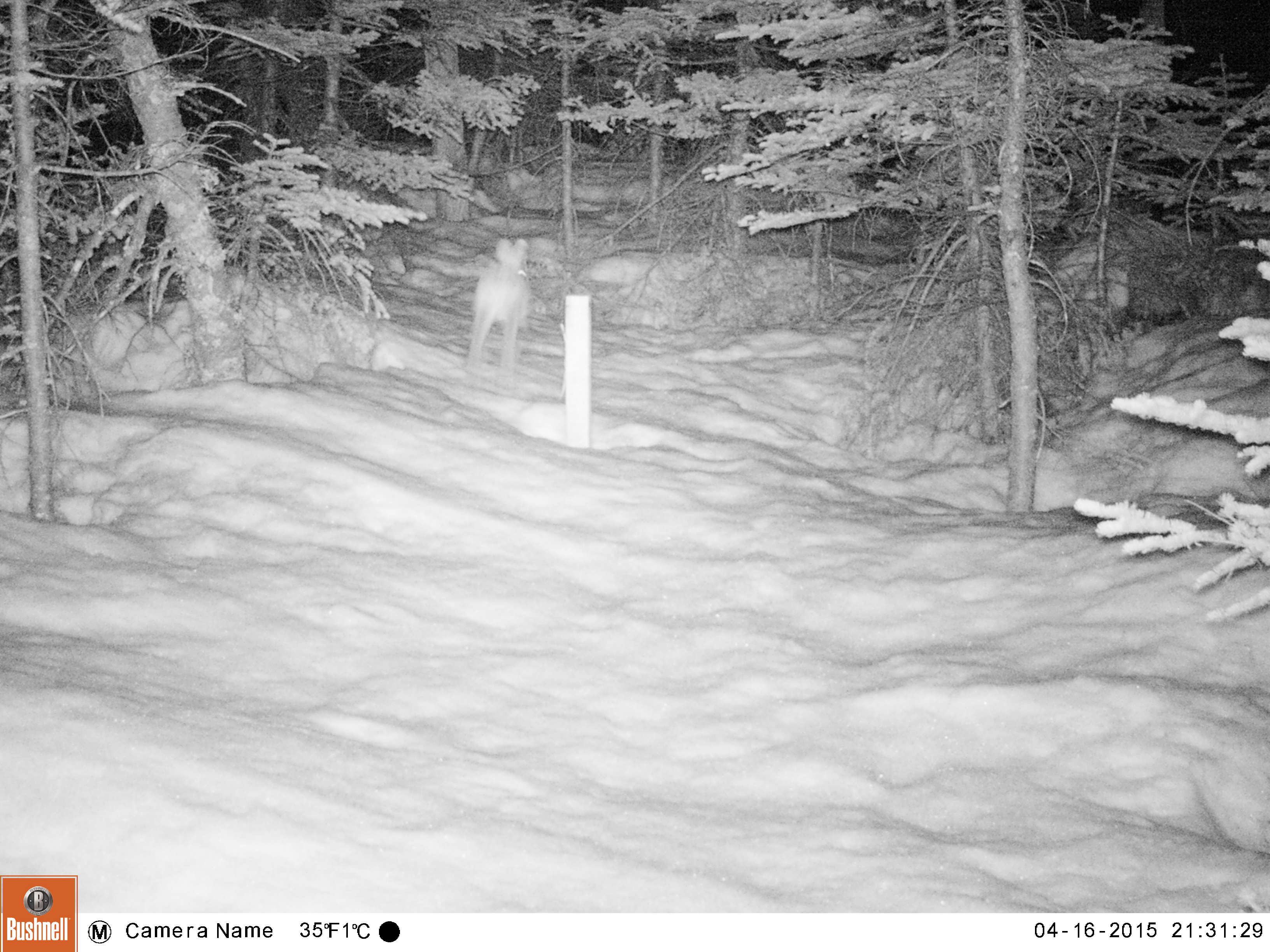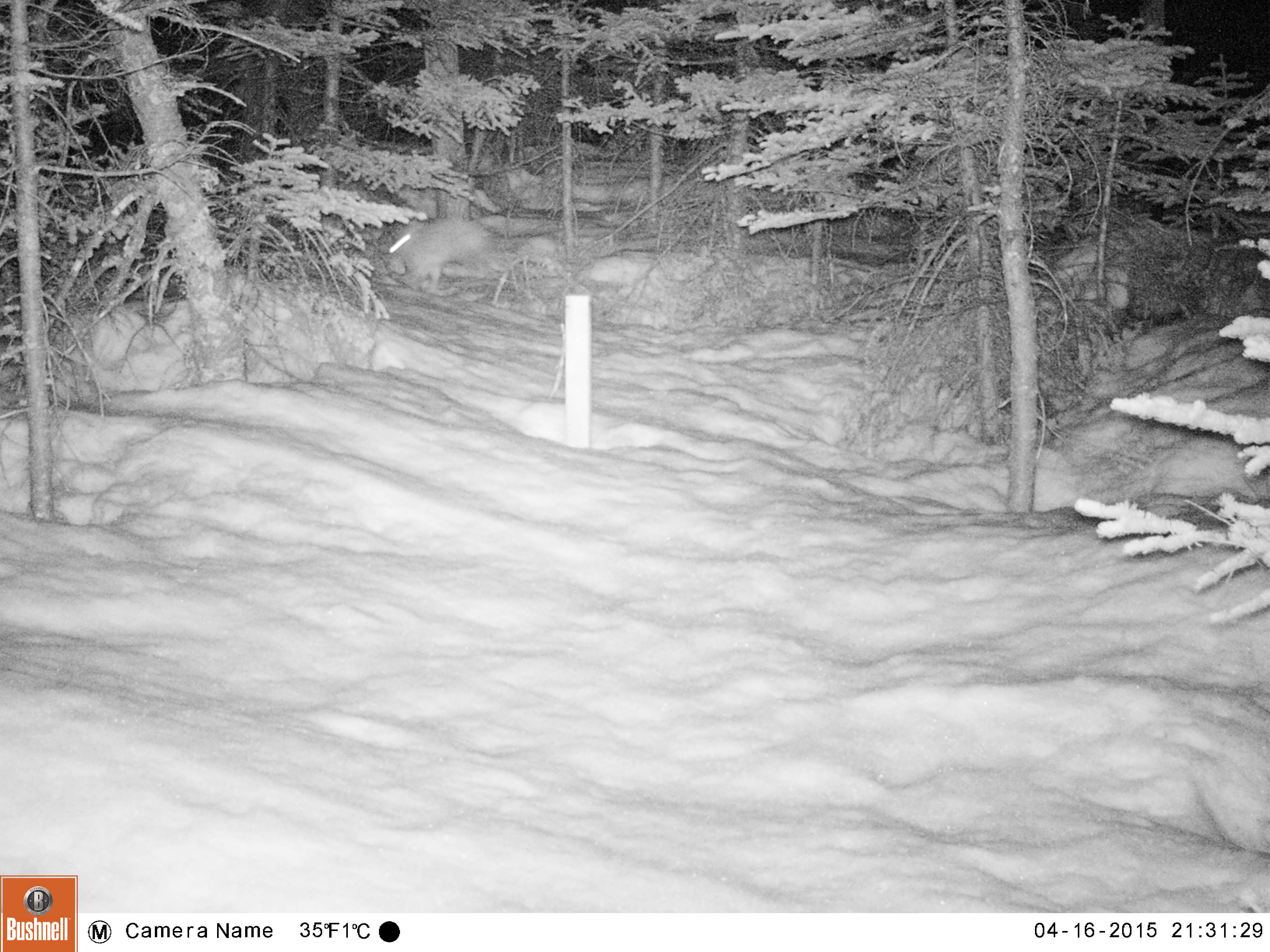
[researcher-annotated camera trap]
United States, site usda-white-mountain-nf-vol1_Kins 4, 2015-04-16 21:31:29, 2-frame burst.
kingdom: Animalia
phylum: Chordata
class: Mammalia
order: Lagomorpha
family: Leporidae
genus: Lepus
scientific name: Lepus americanus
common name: snowshoe hare